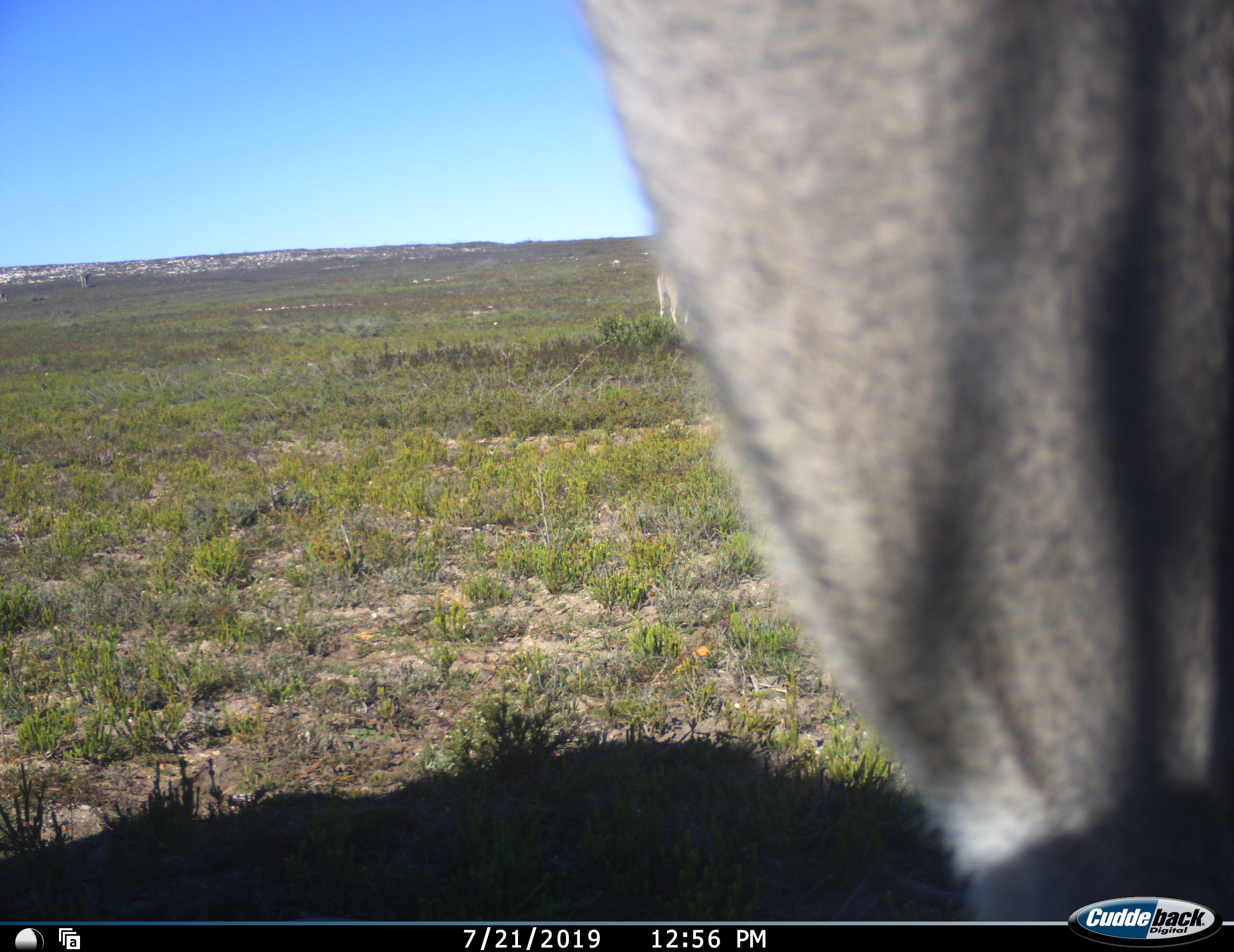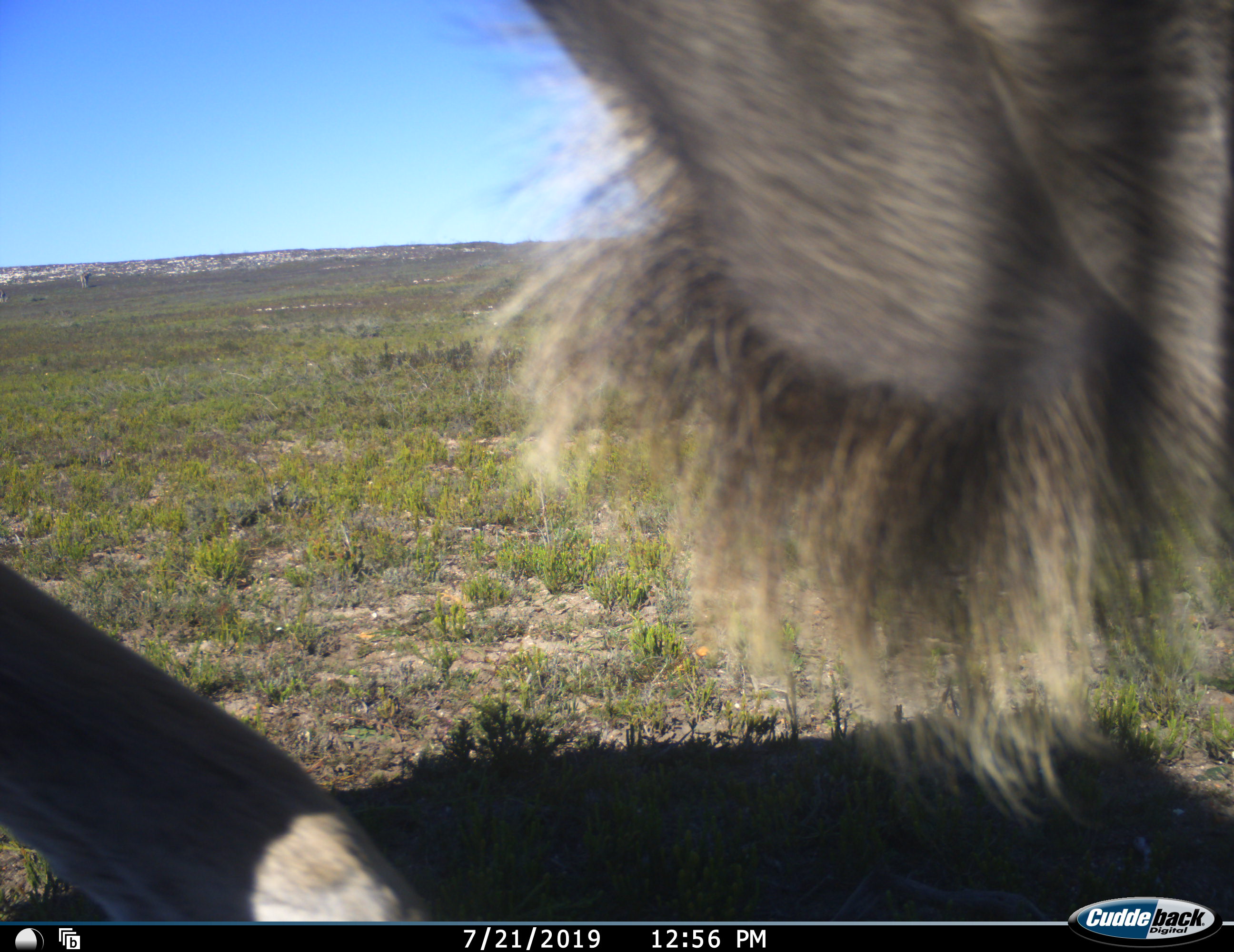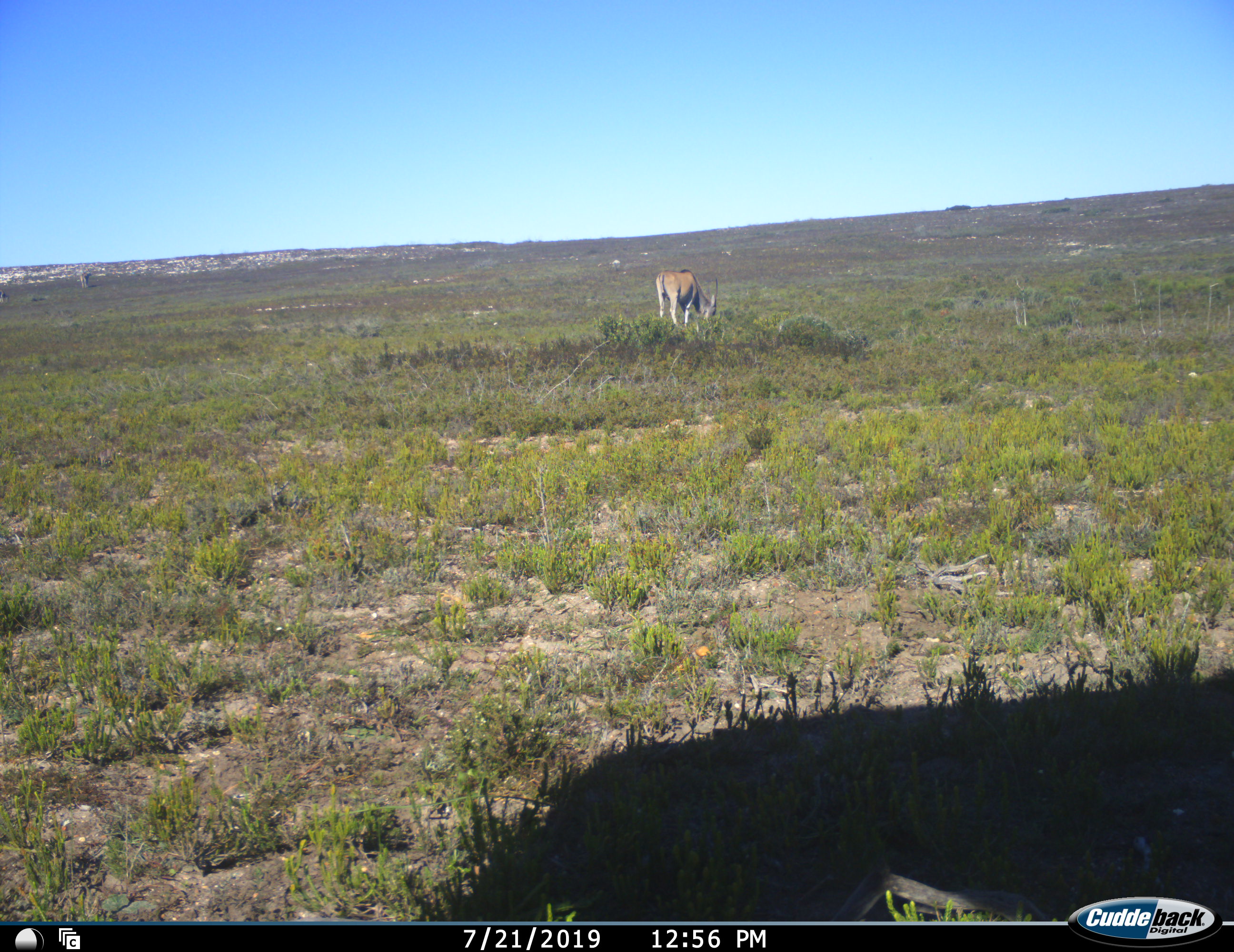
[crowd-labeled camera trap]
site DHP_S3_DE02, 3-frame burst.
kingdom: Animalia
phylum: Chordata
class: Mammalia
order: Artiodactyla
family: Bovidae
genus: Tragelaphus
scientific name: Tragelaphus oryx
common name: eland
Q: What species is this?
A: Eland (Tragelaphus oryx).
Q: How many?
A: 2.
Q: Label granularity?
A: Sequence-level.